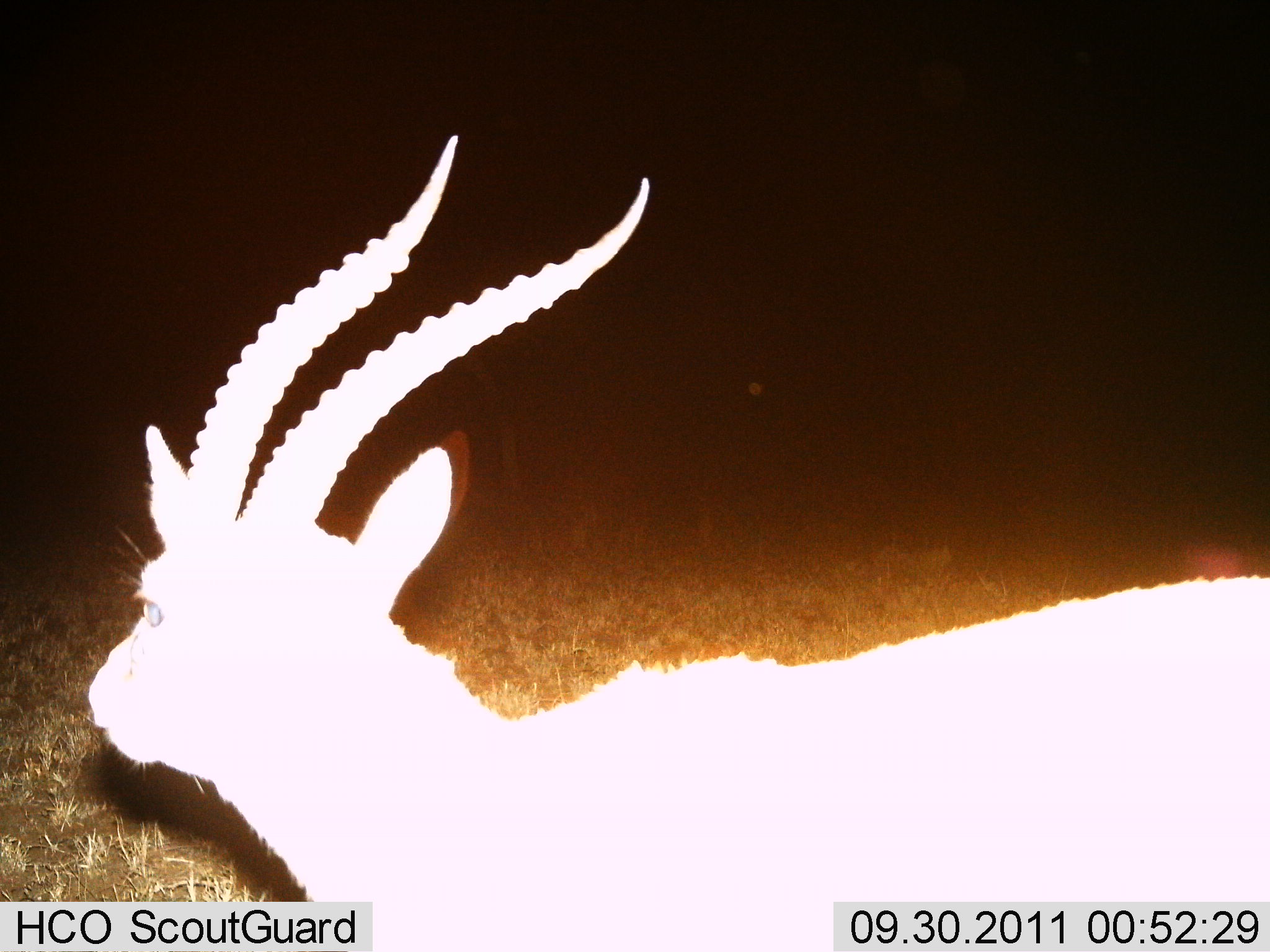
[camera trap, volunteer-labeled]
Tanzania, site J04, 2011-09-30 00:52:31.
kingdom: Animalia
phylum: Chordata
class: Mammalia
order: Artiodactyla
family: Bovidae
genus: Eudorcas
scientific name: Eudorcas thomsonii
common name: thomson's gazelle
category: gazellethomsons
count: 1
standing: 80%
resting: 0%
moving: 20%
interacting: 0%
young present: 0%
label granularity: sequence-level